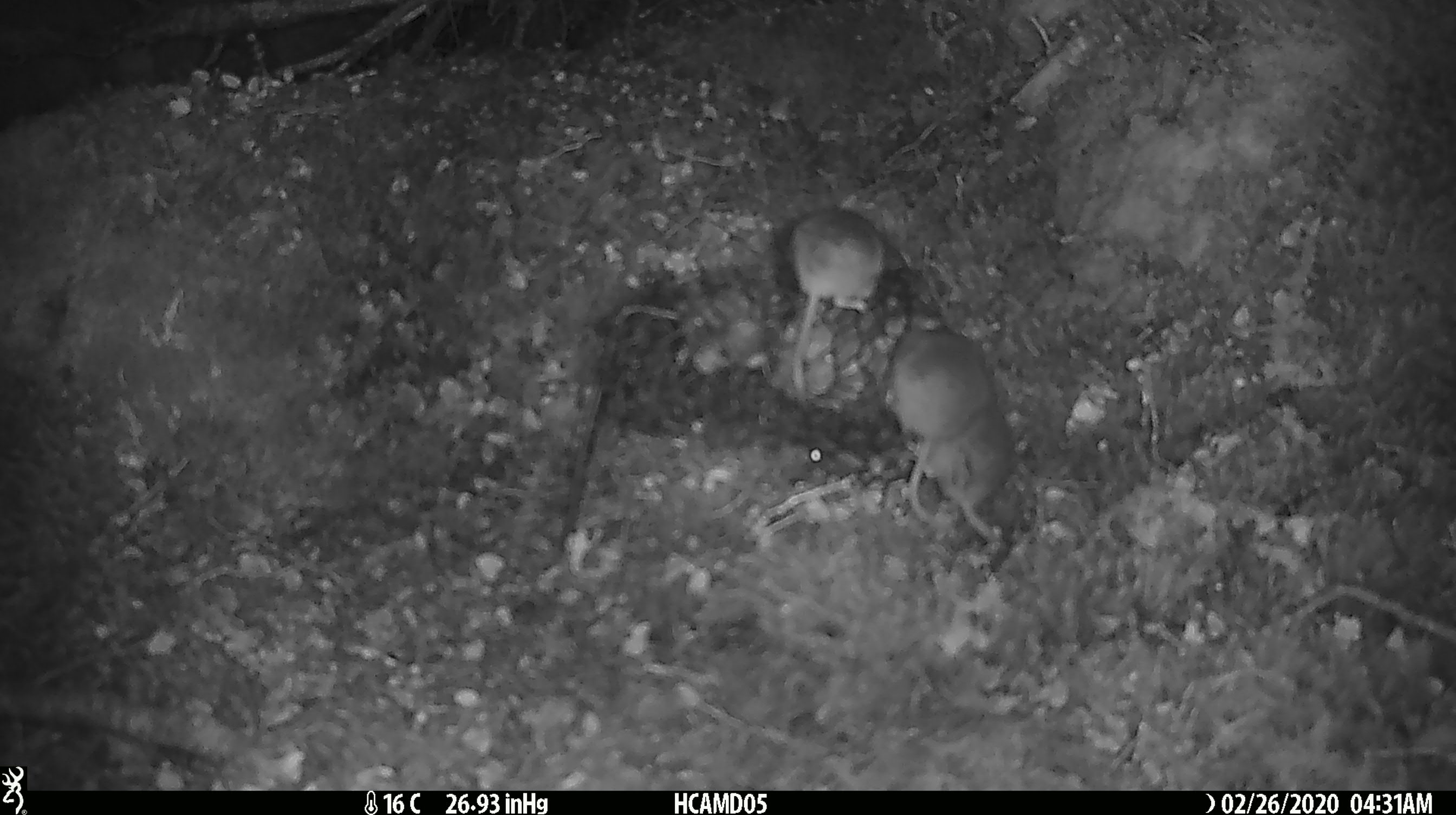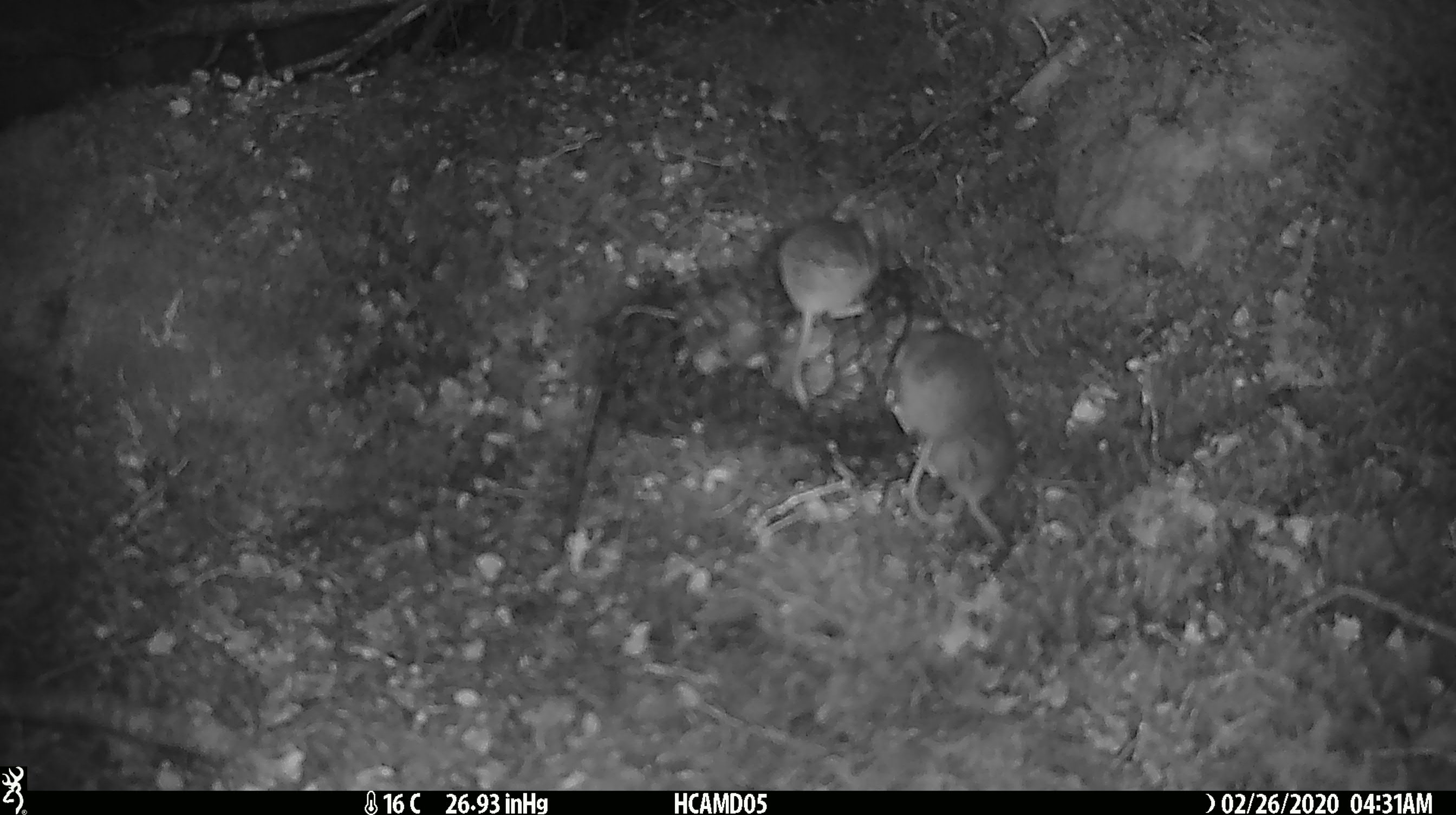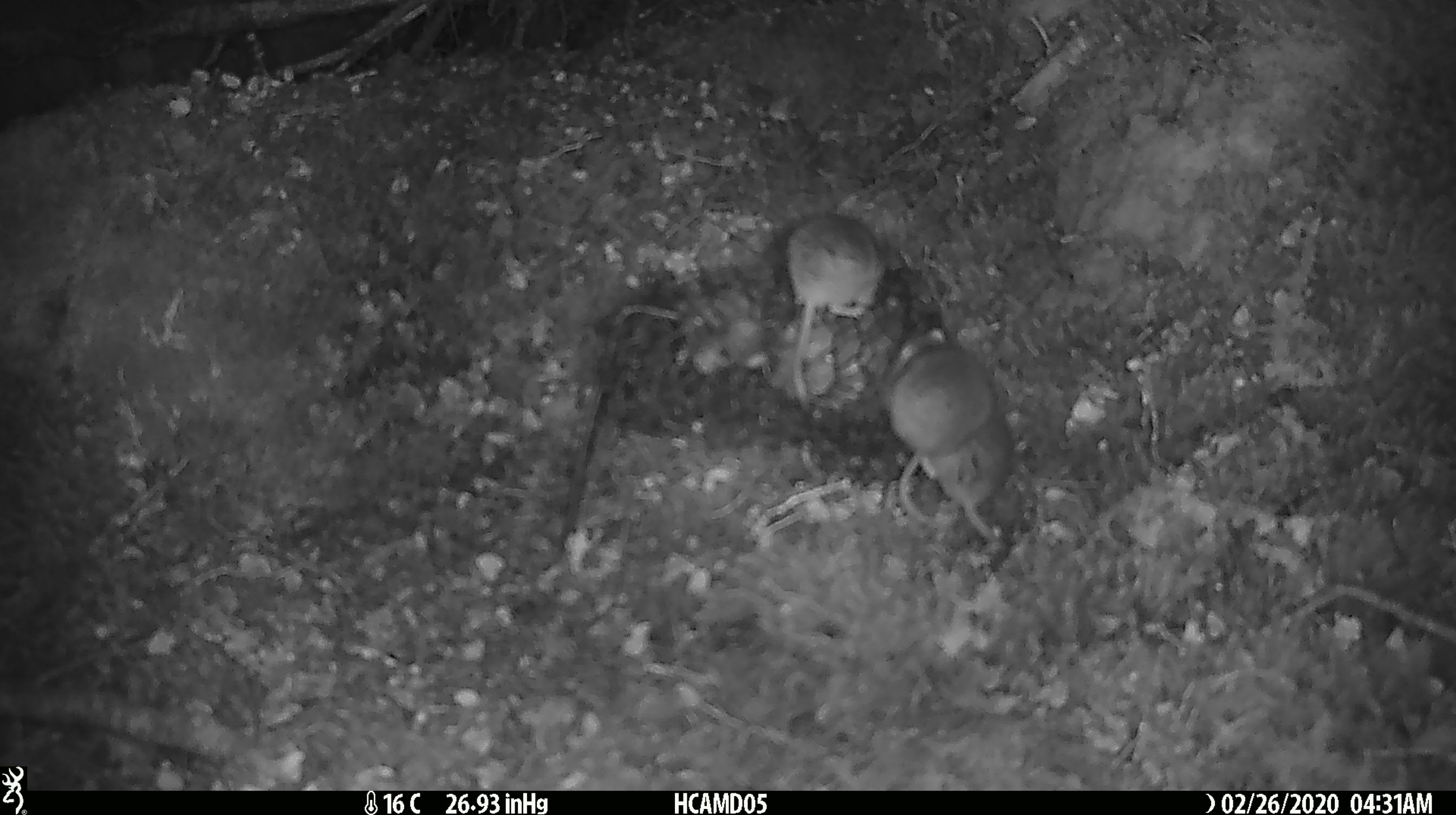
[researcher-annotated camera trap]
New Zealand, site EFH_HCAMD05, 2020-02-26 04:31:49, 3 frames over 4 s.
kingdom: Animalia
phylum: Chordata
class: Mammalia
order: Rodentia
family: Muridae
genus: Mus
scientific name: Mus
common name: mouse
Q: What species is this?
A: Mouse (Mus).